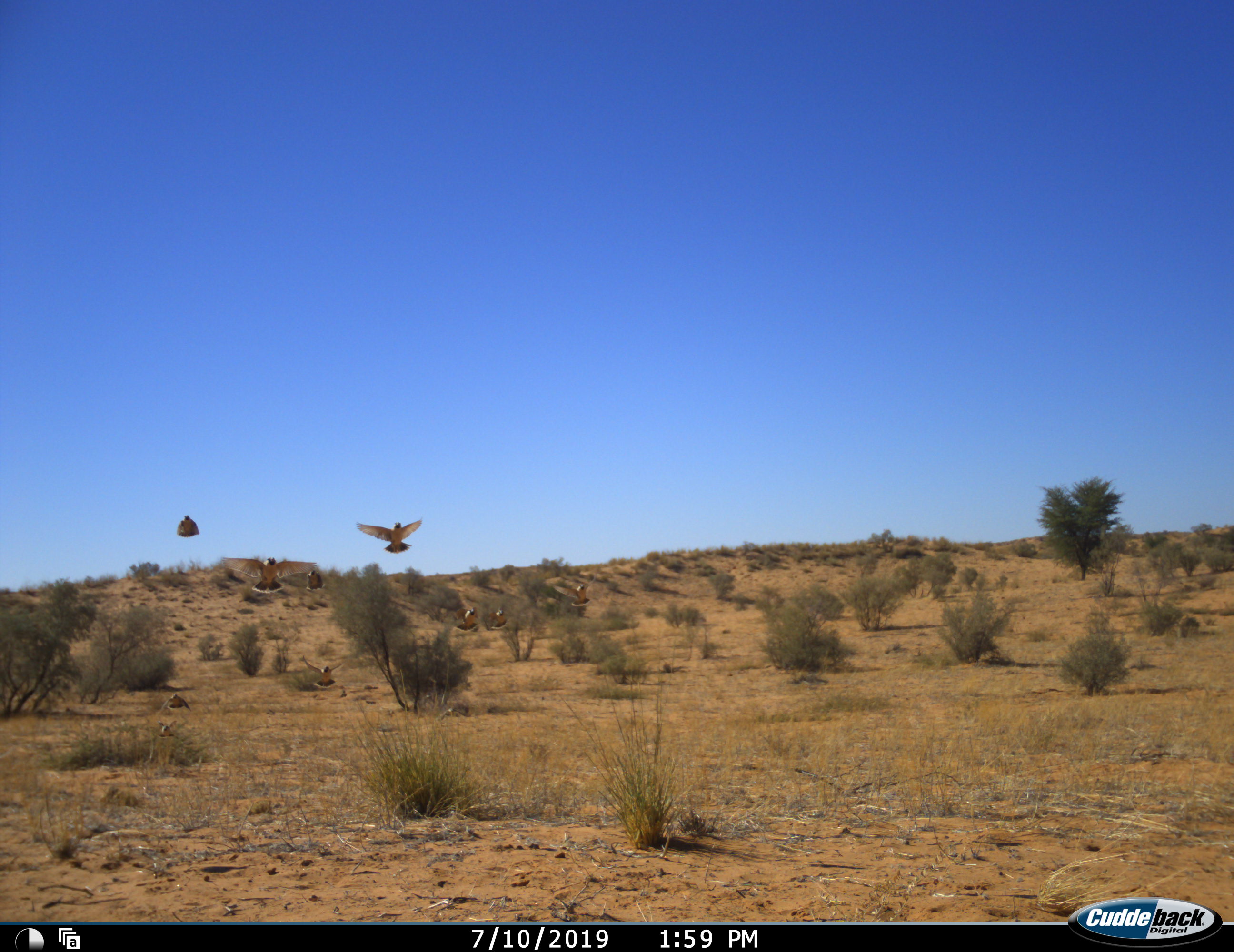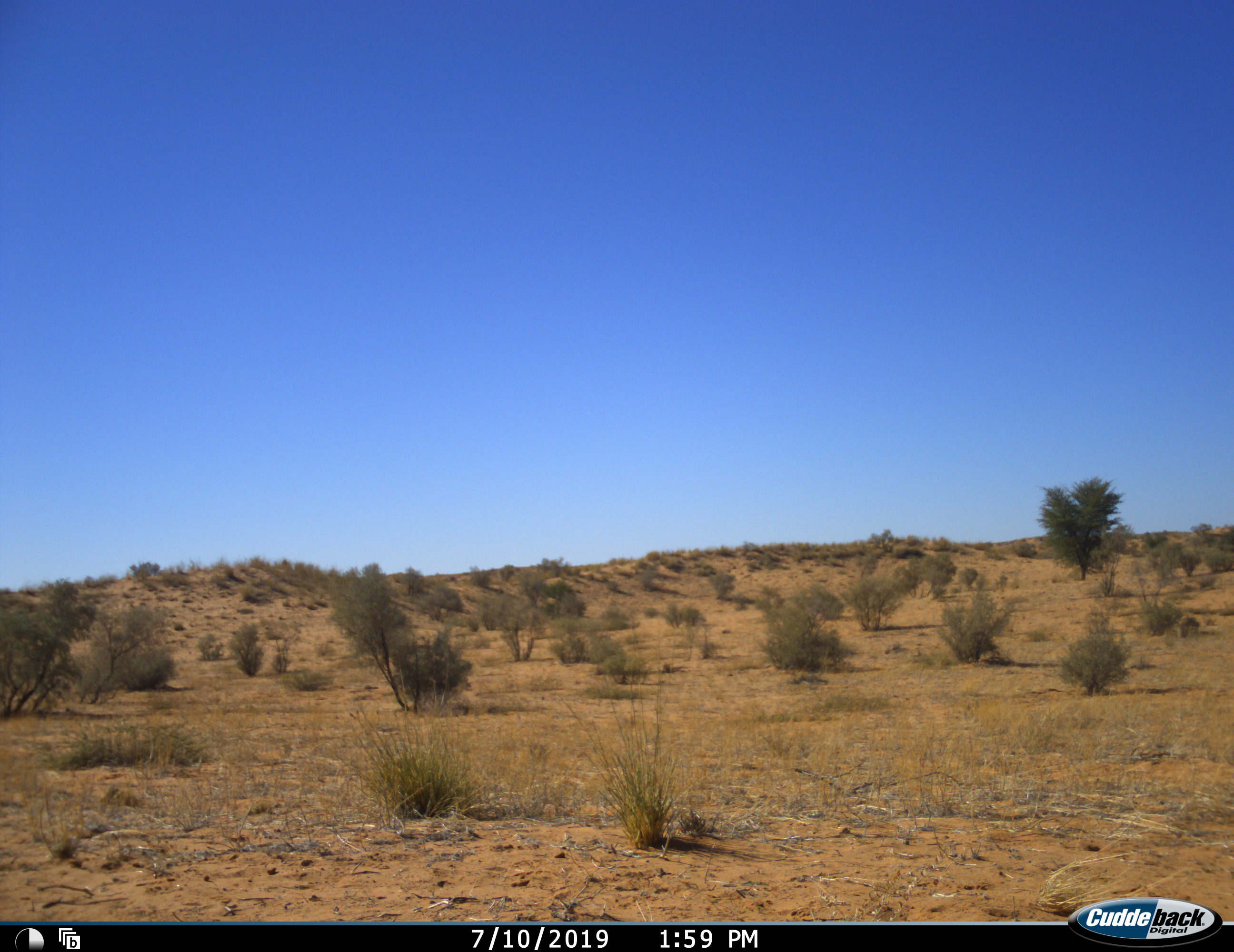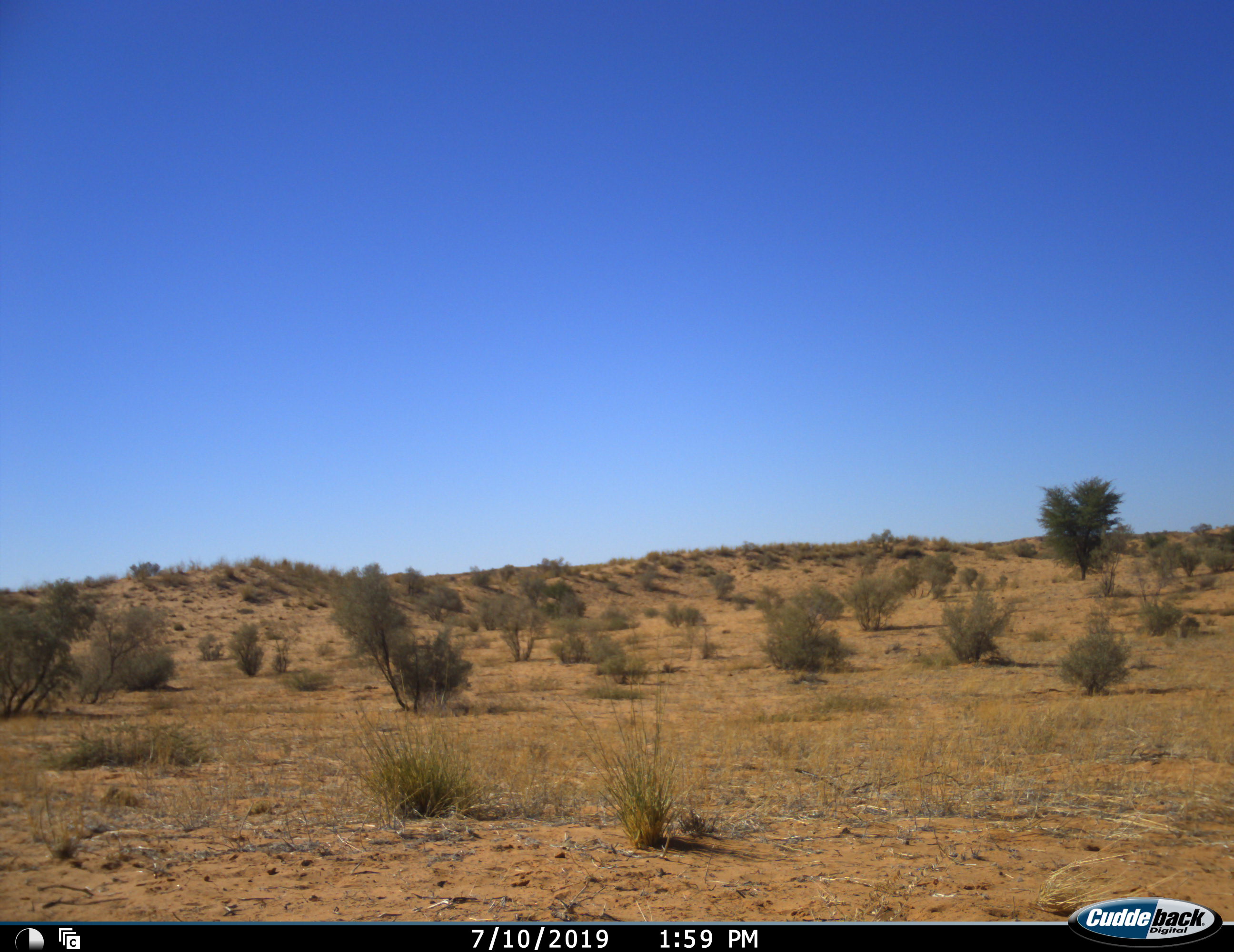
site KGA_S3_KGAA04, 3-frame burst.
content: unidentified animal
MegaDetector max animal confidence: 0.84